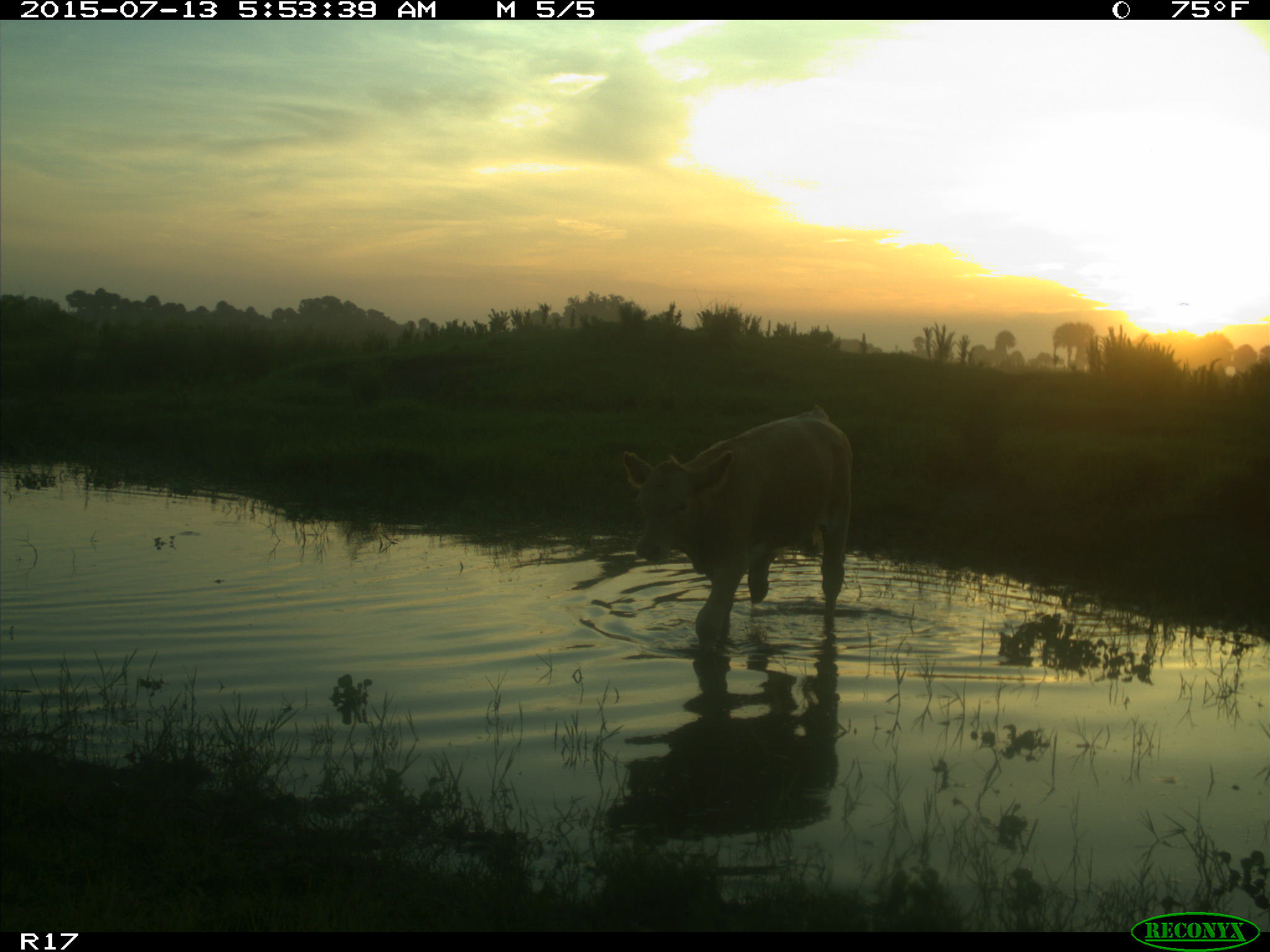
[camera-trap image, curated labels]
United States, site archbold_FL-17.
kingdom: Animalia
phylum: Chordata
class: Mammalia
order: Artiodactyla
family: Bovidae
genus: Bos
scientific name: Bos taurus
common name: domestic cow